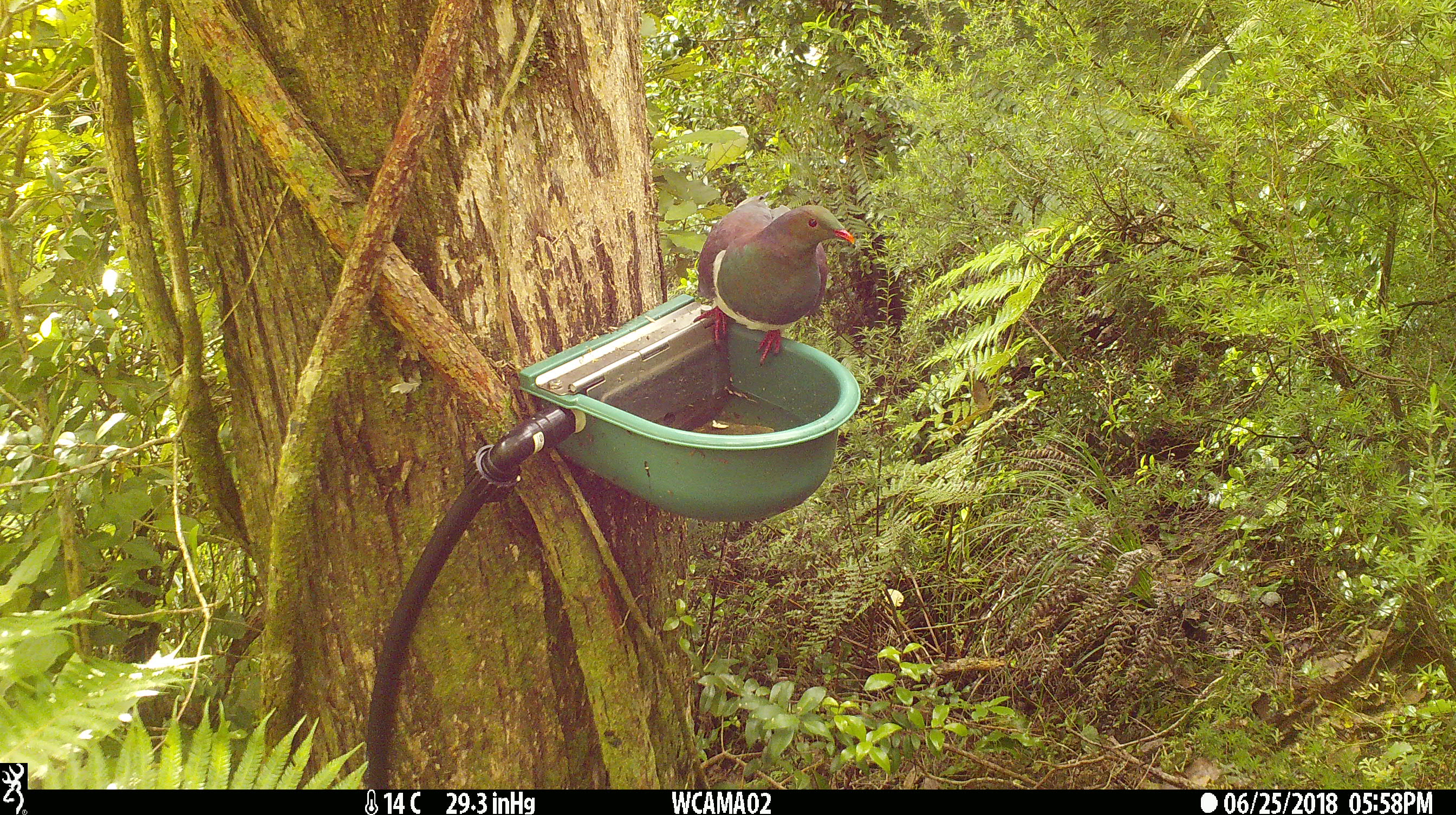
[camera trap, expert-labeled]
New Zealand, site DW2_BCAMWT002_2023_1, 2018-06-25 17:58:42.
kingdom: Animalia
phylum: Chordata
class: Aves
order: Columbiformes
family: Columbidae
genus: Hemiphaga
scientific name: Hemiphaga novaeseelandiae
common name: new zealand pigeon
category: kereru